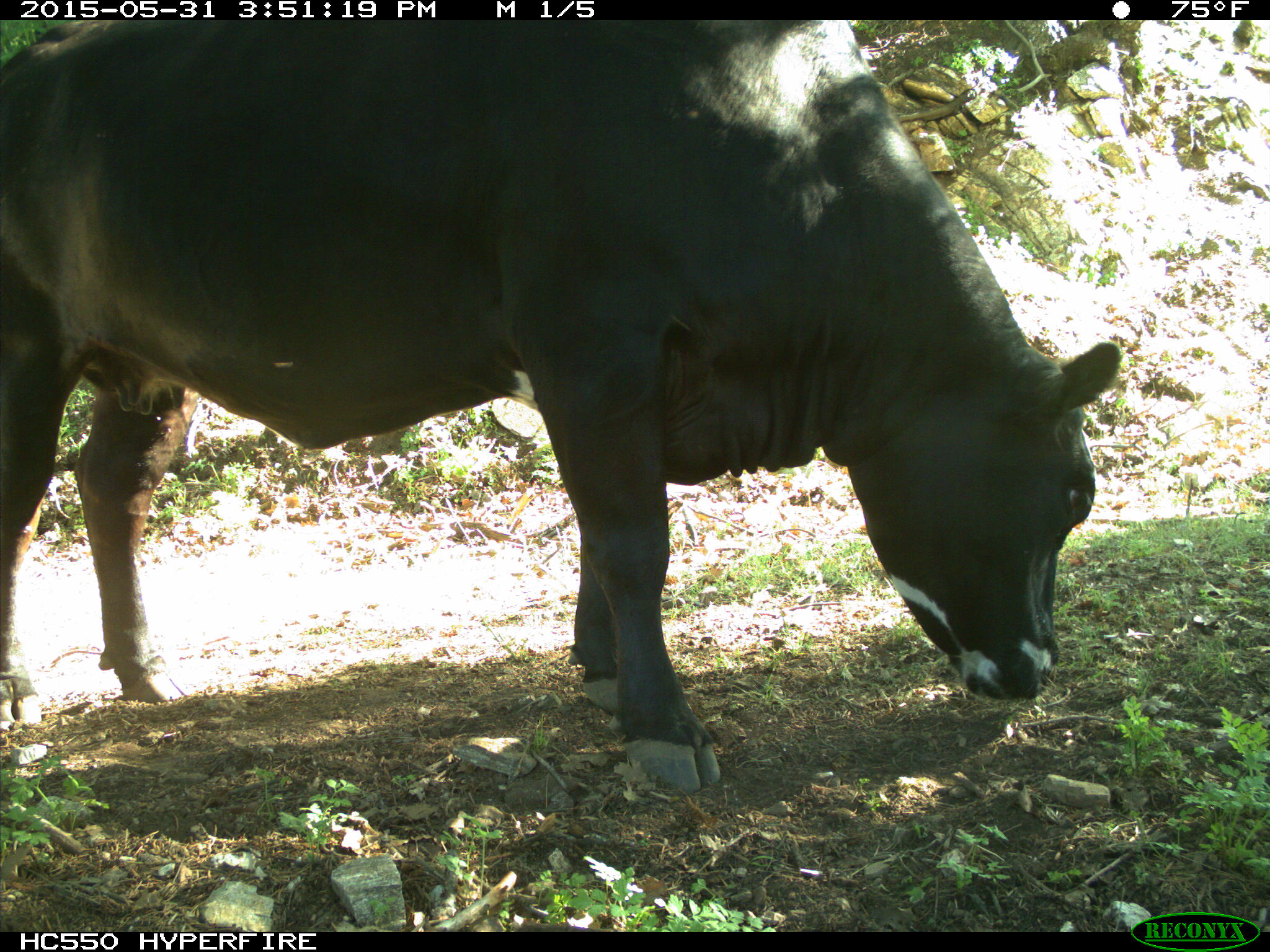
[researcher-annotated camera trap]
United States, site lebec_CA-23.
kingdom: Animalia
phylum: Chordata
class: Mammalia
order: Artiodactyla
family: Bovidae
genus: Bos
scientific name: Bos taurus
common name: domestic cow